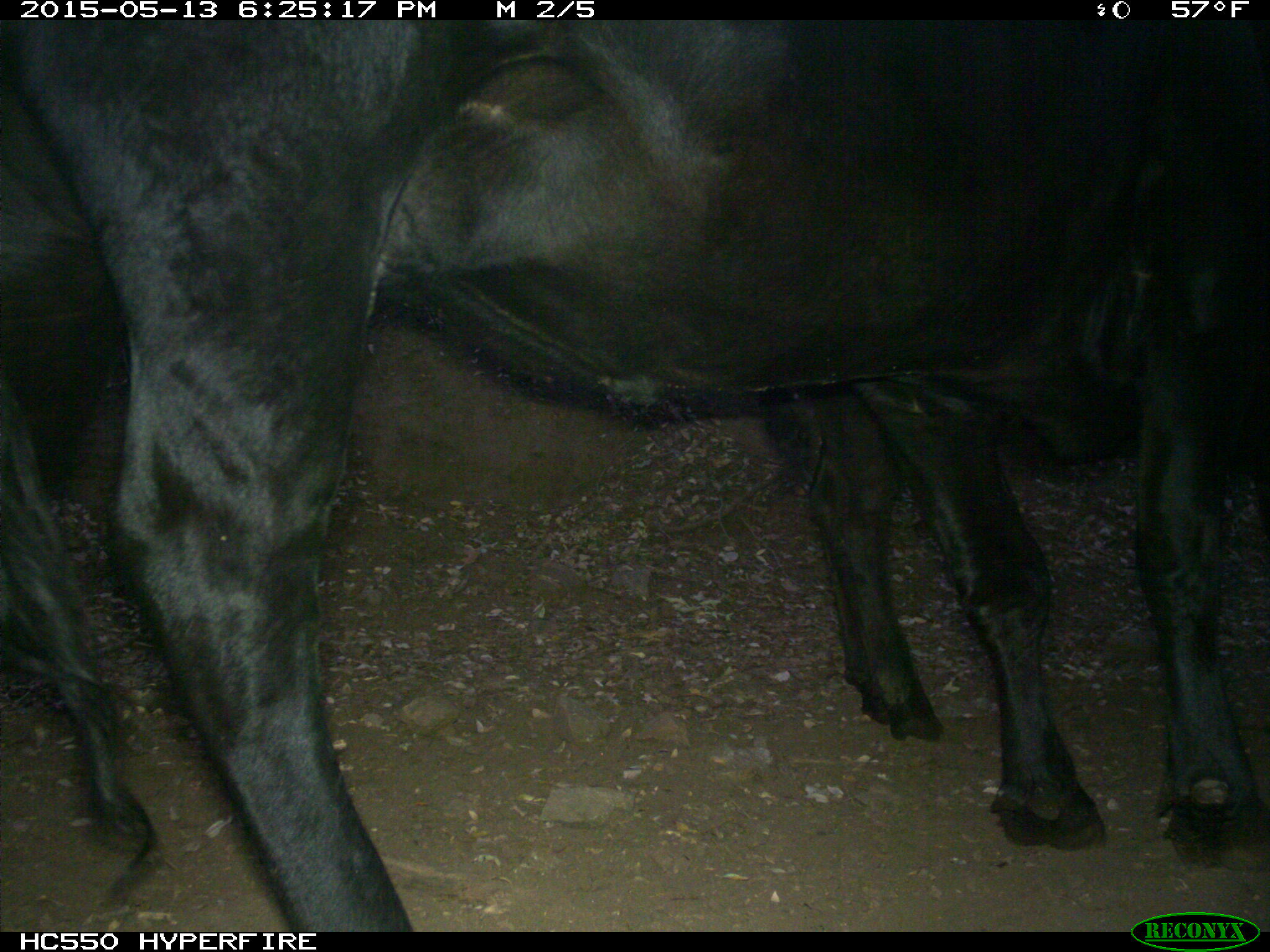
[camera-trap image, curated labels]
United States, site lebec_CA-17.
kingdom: Animalia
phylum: Chordata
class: Mammalia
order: Artiodactyla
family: Bovidae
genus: Bos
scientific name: Bos taurus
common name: domestic cow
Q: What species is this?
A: Bos taurus (domestic cow).